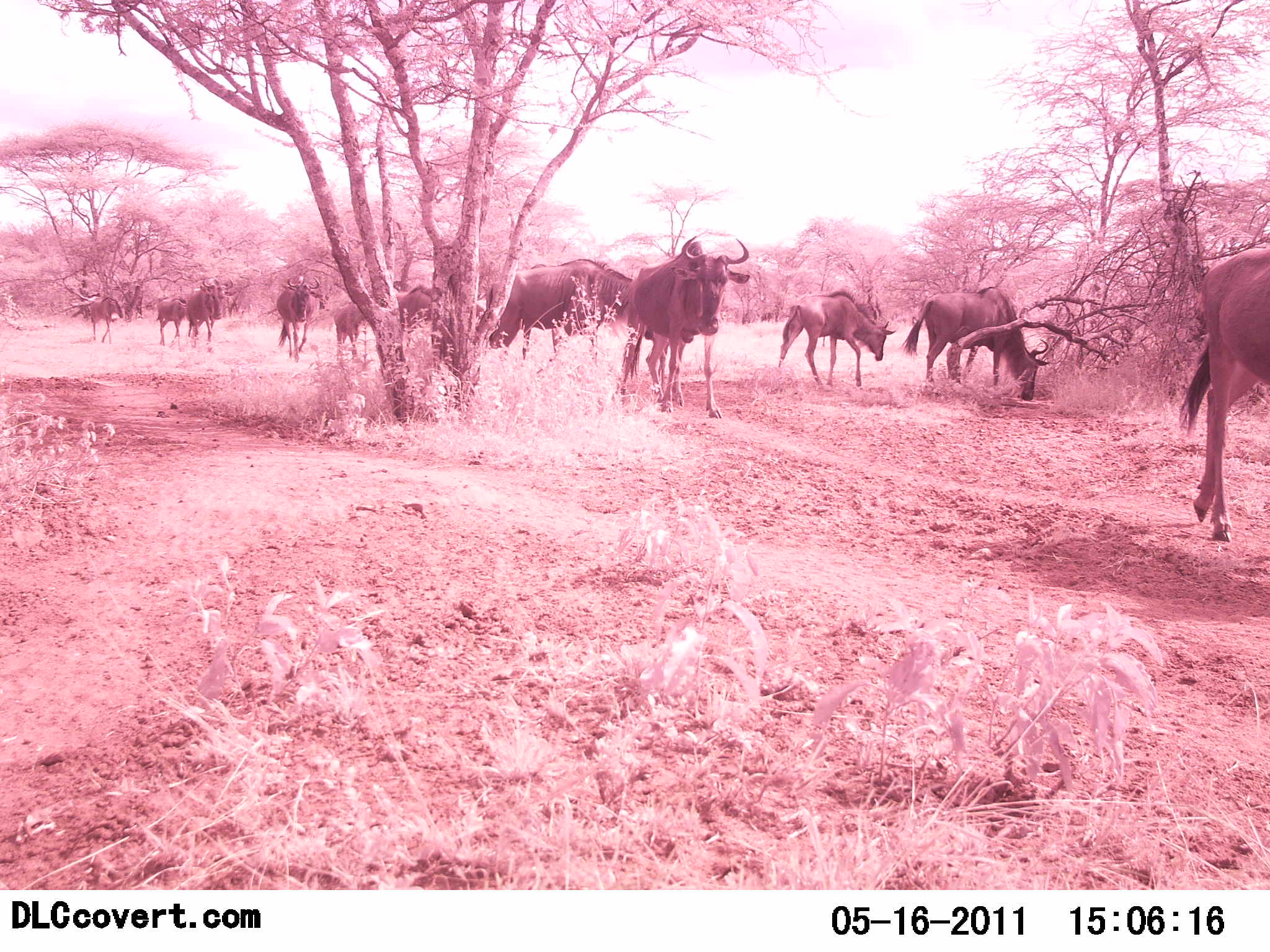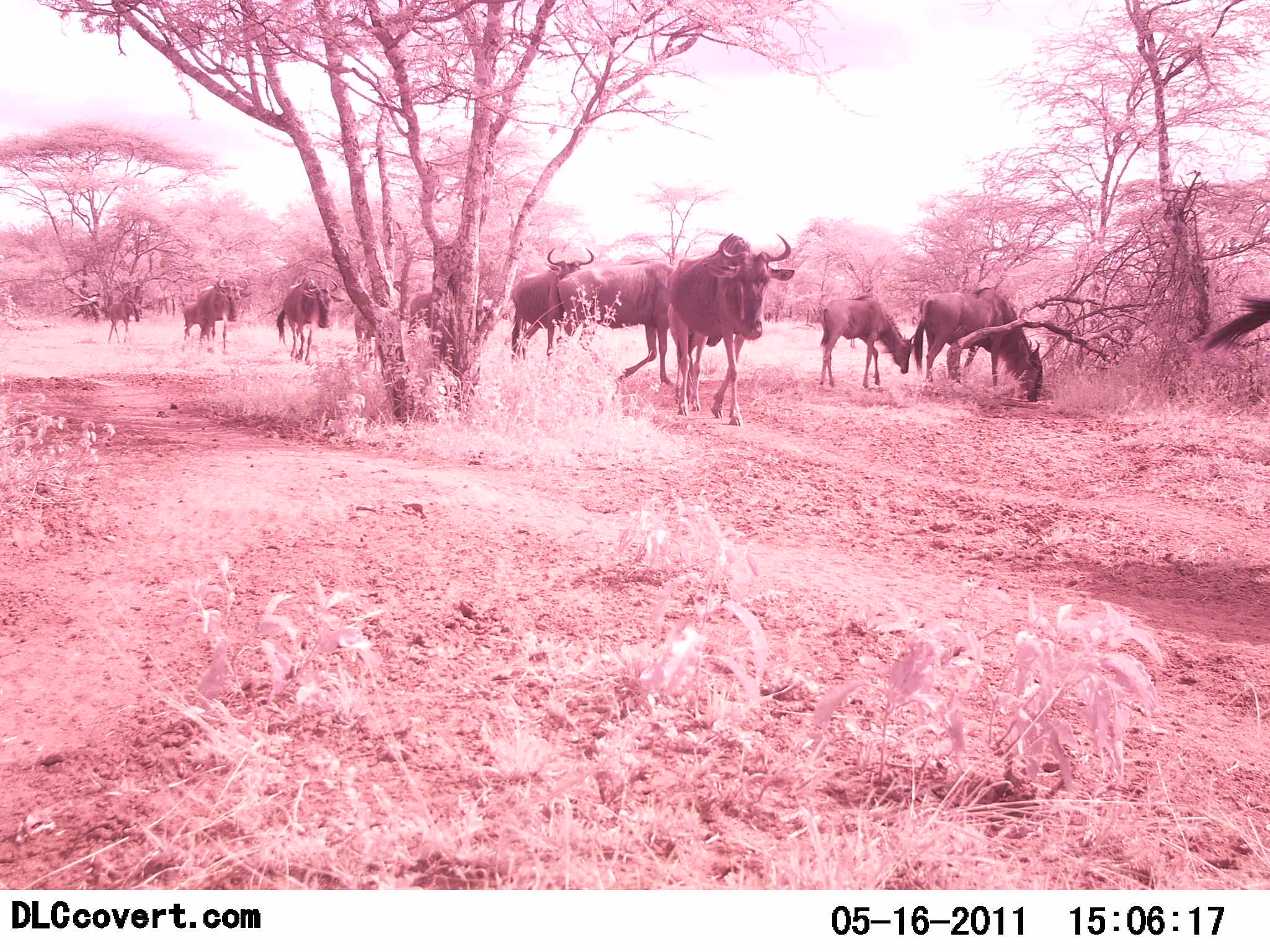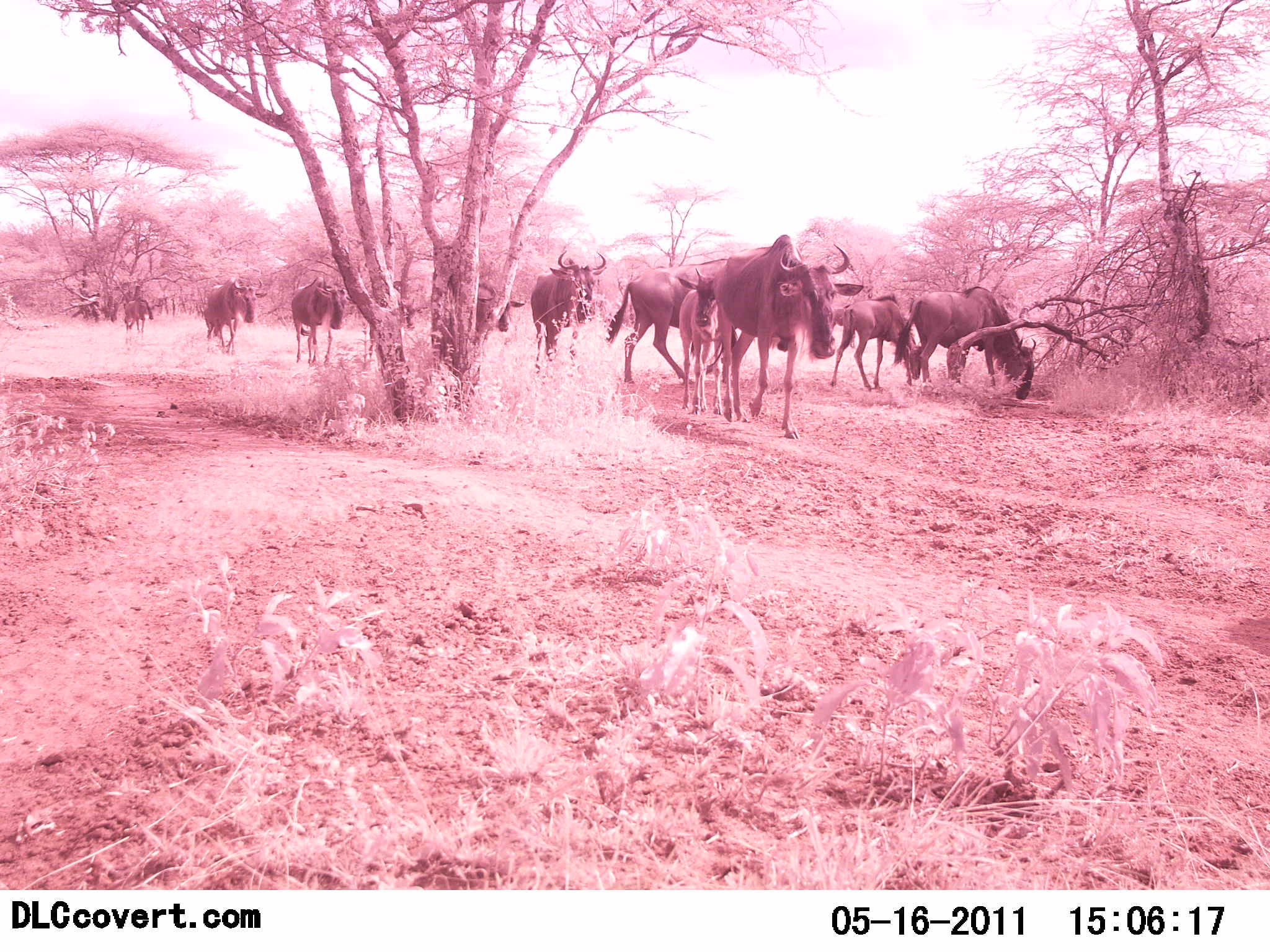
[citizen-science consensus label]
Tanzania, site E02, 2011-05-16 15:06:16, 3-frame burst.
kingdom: Animalia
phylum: Chordata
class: Mammalia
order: Artiodactyla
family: Bovidae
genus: Connochaetes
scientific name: Connochaetes taurinus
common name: blue wildebeest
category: wildebeest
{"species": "wildebeest (blue wildebeest) (Connochaetes taurinus)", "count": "11-50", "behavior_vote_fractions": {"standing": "0%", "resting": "0%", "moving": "100%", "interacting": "0%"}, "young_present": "29%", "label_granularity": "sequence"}